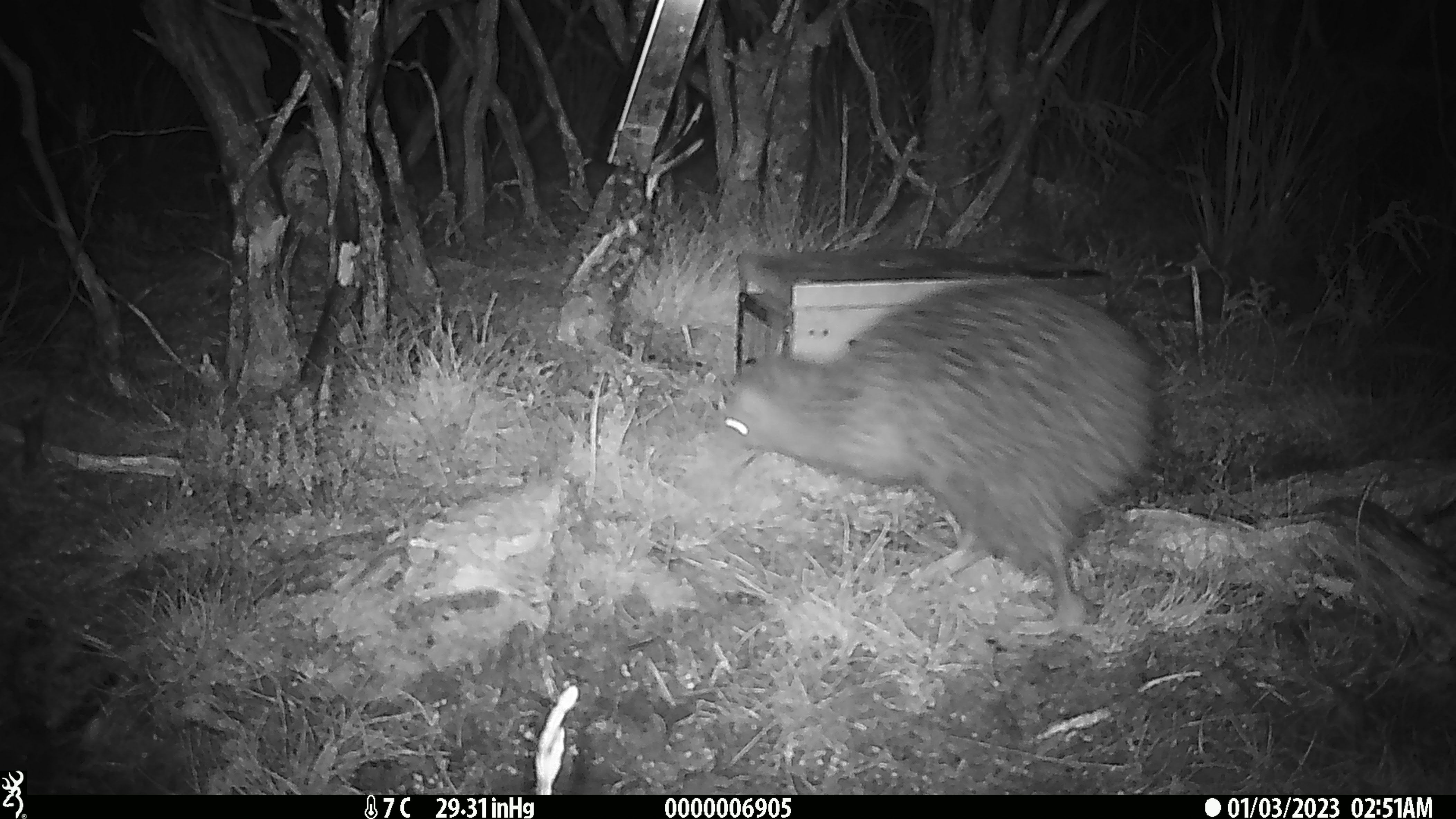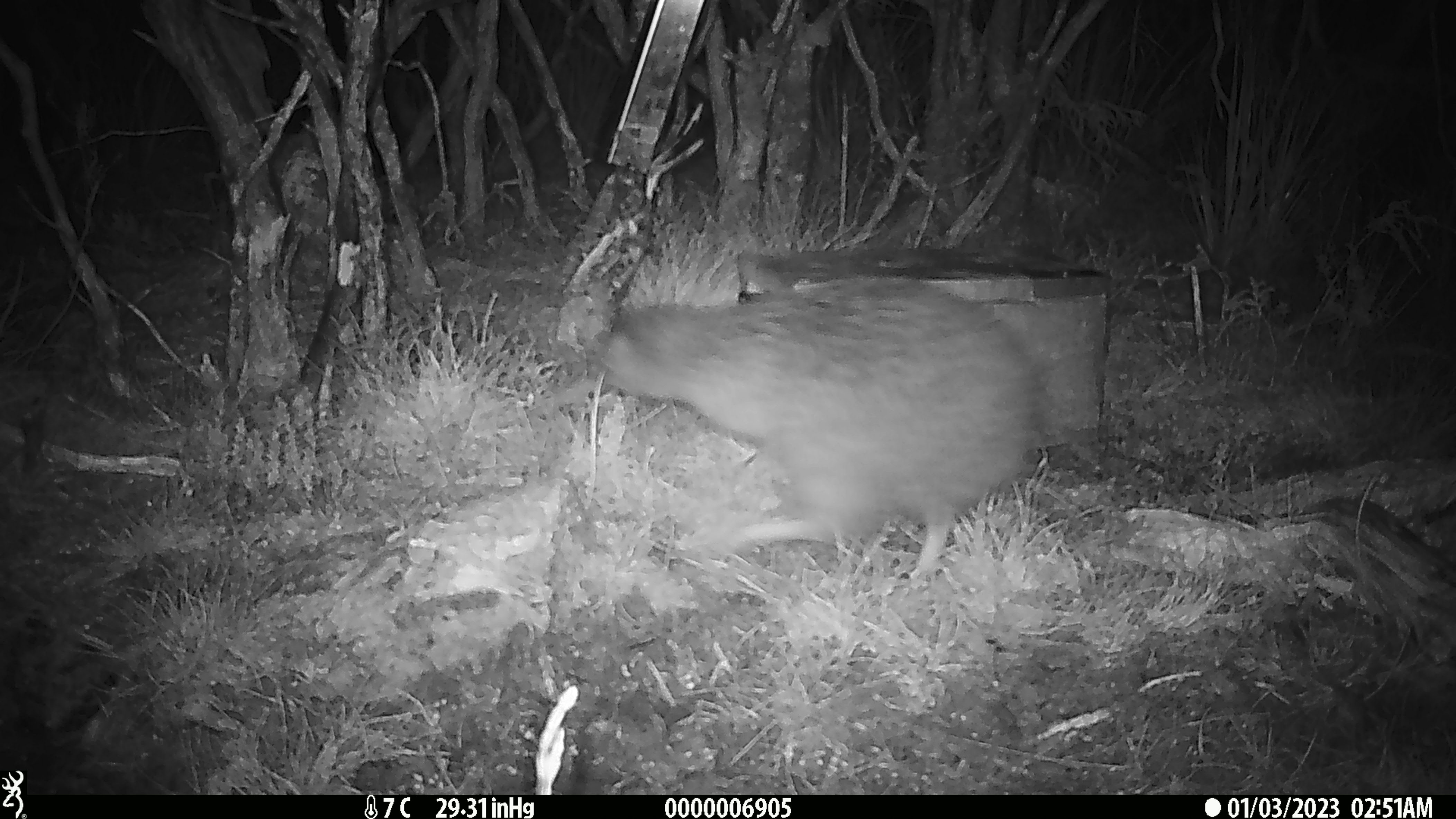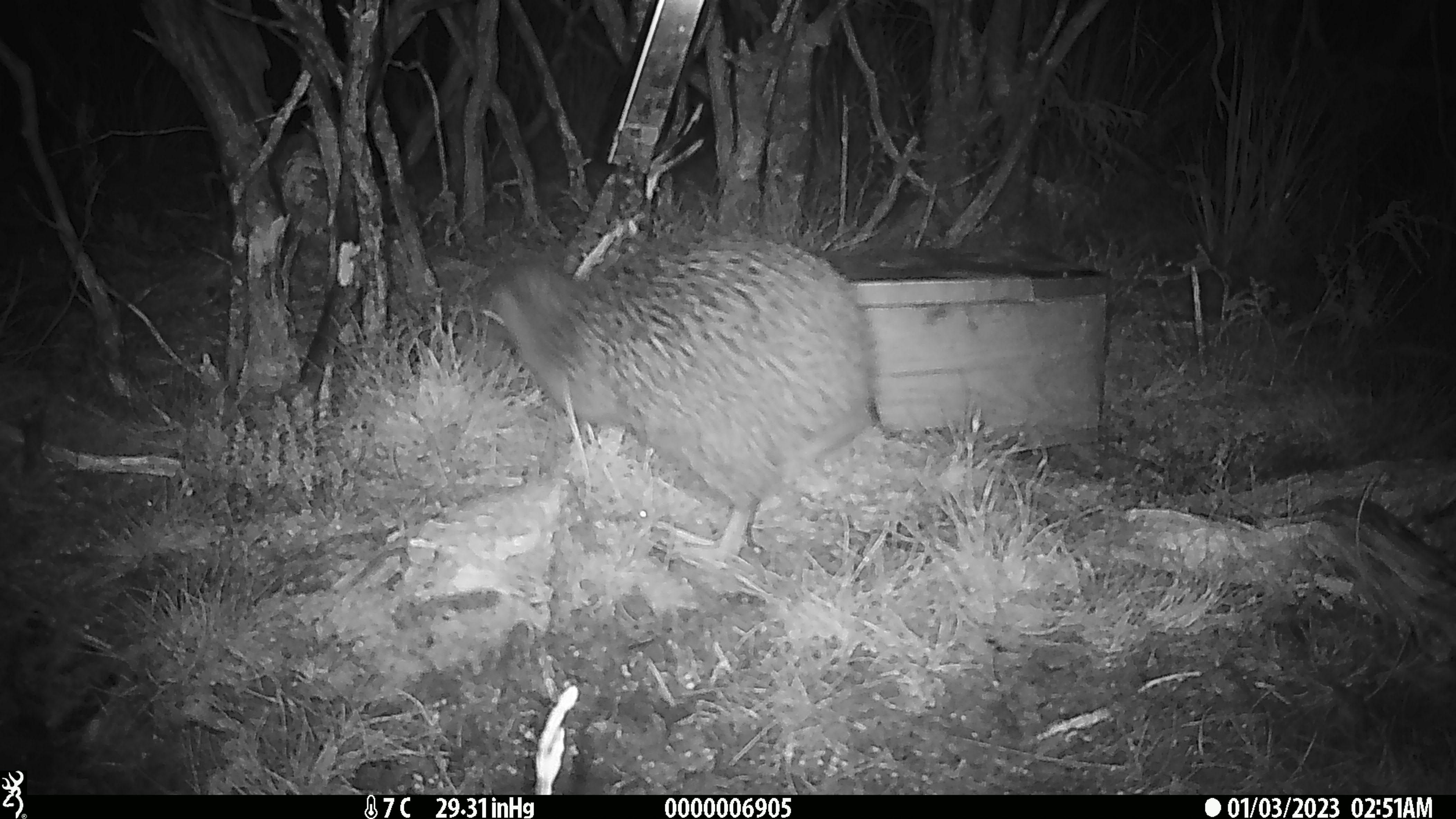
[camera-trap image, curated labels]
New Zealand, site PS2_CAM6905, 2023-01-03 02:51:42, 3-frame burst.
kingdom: Animalia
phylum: Chordata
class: Aves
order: Apterygiformes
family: Apterygidae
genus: Apteryx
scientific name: Apteryx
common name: kiwi